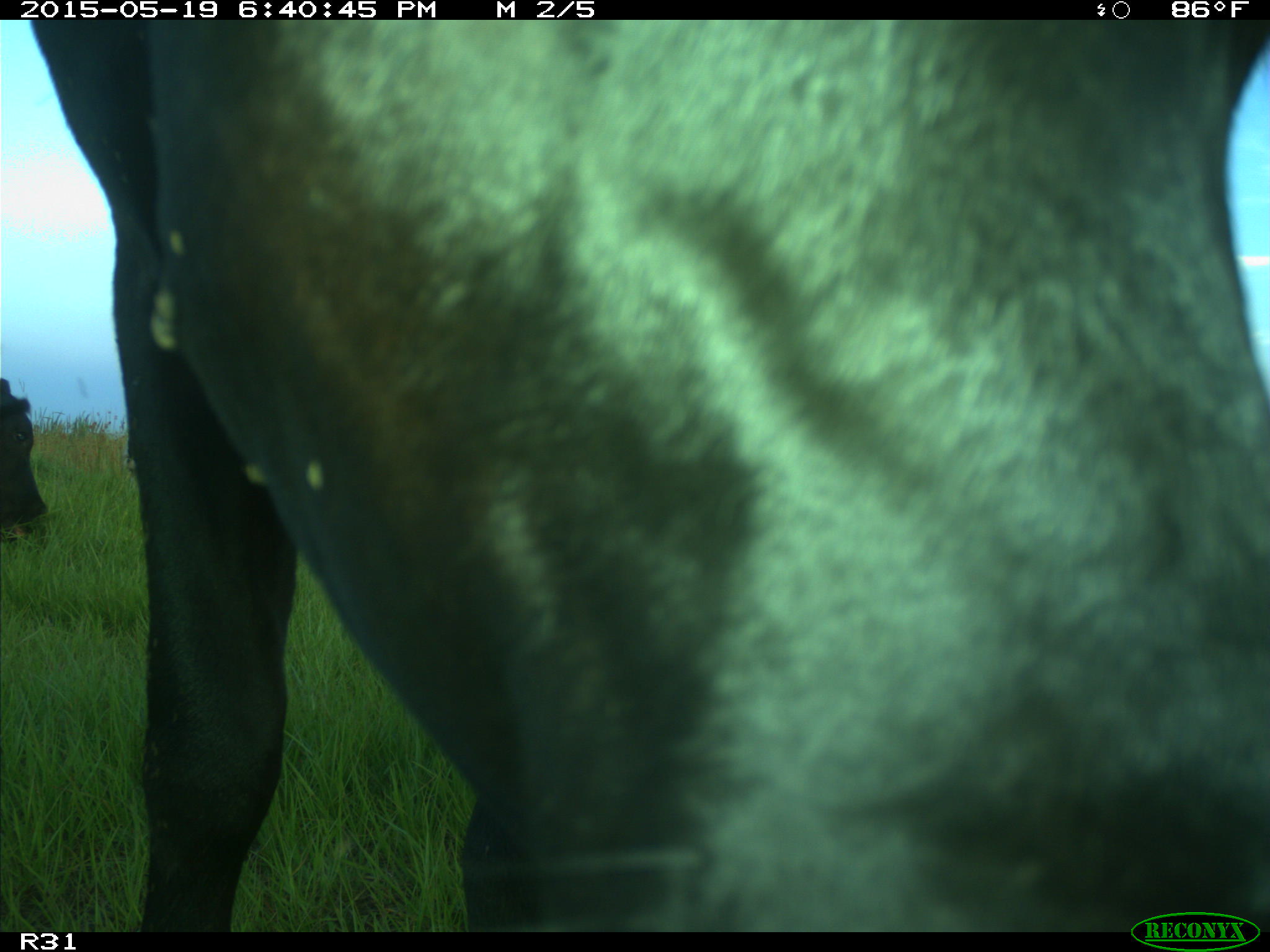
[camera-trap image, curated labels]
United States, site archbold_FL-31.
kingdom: Animalia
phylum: Chordata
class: Mammalia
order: Artiodactyla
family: Bovidae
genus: Bos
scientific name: Bos taurus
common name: domestic cow